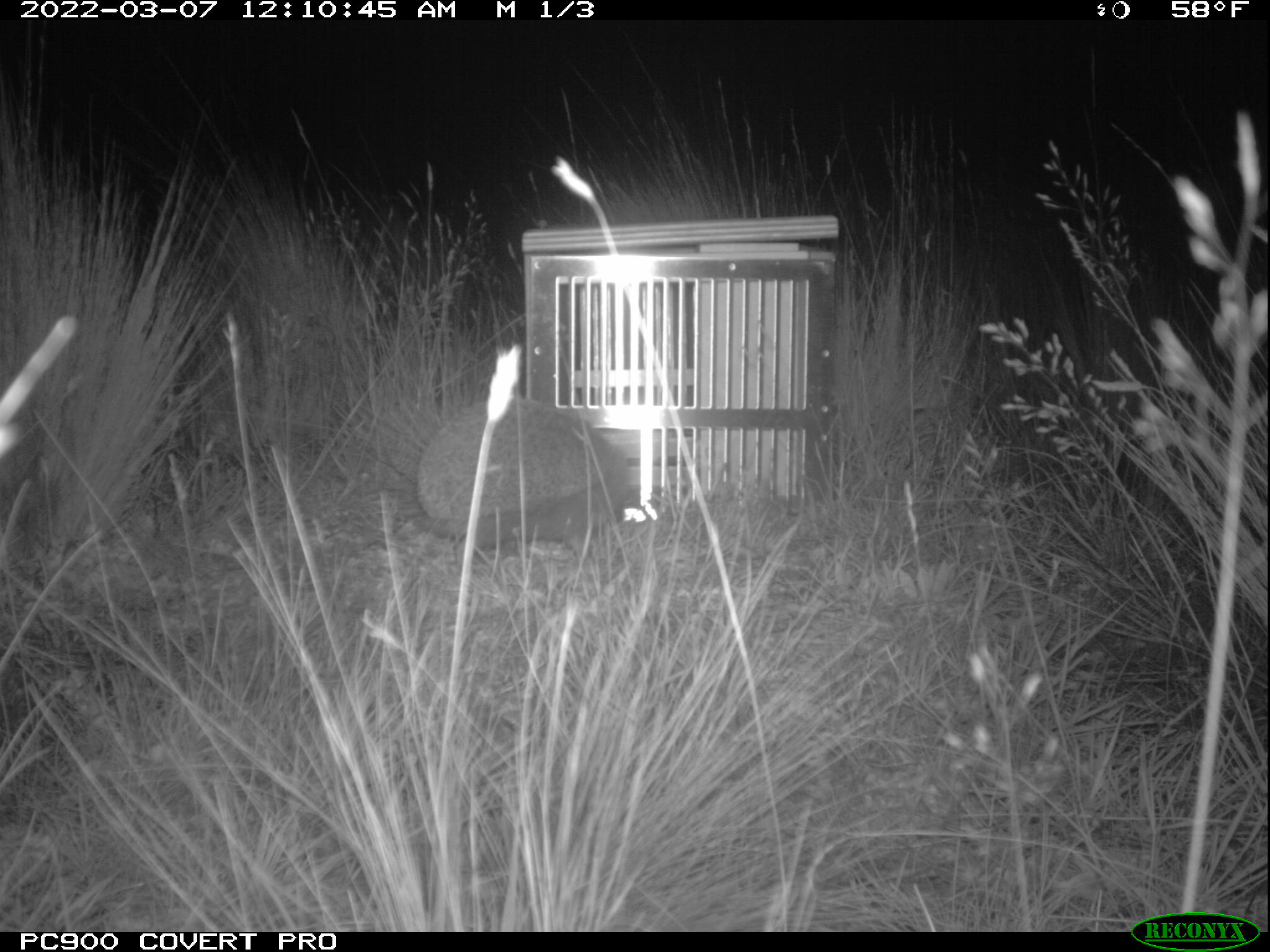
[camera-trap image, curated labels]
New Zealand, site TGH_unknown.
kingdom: Animalia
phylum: Chordata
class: Mammalia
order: Eulipotyphla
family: Erinaceidae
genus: Erinaceus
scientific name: Erinaceus europaeus europaeus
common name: european hedgehog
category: hedgehog